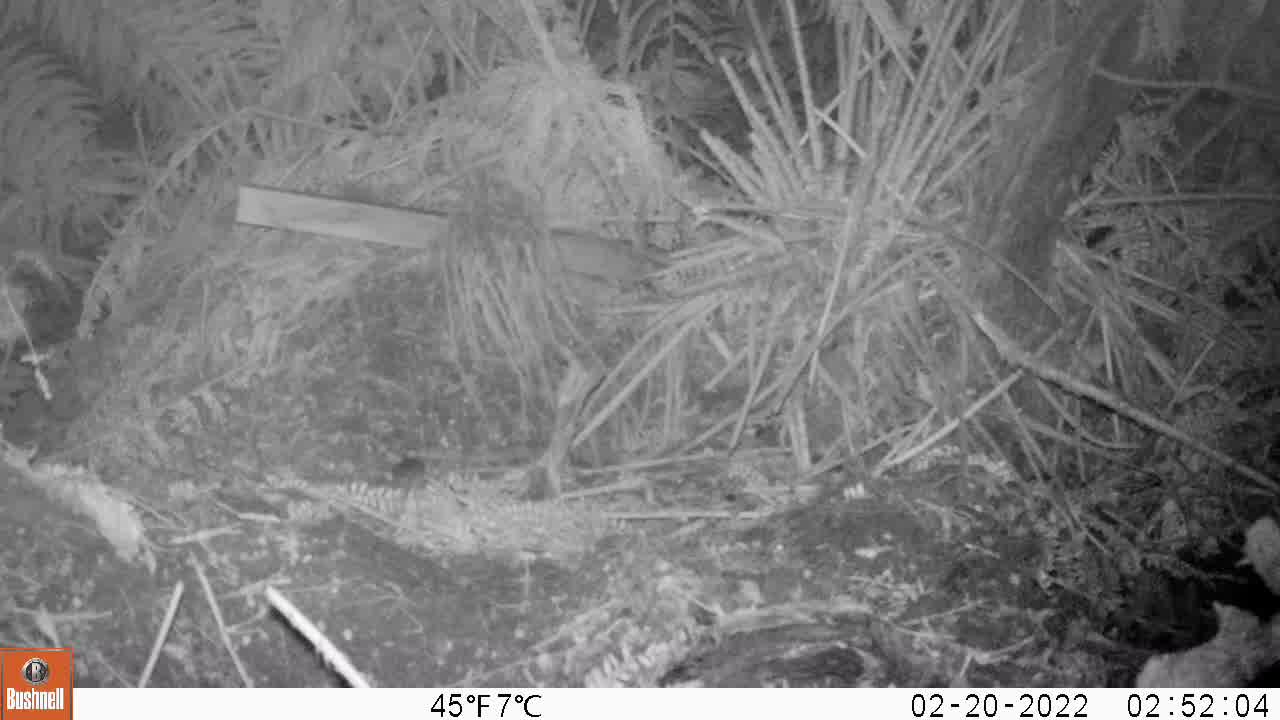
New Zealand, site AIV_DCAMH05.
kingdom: Animalia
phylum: Chordata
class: Mammalia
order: Rodentia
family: Muridae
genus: Mus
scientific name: Mus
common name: mouse